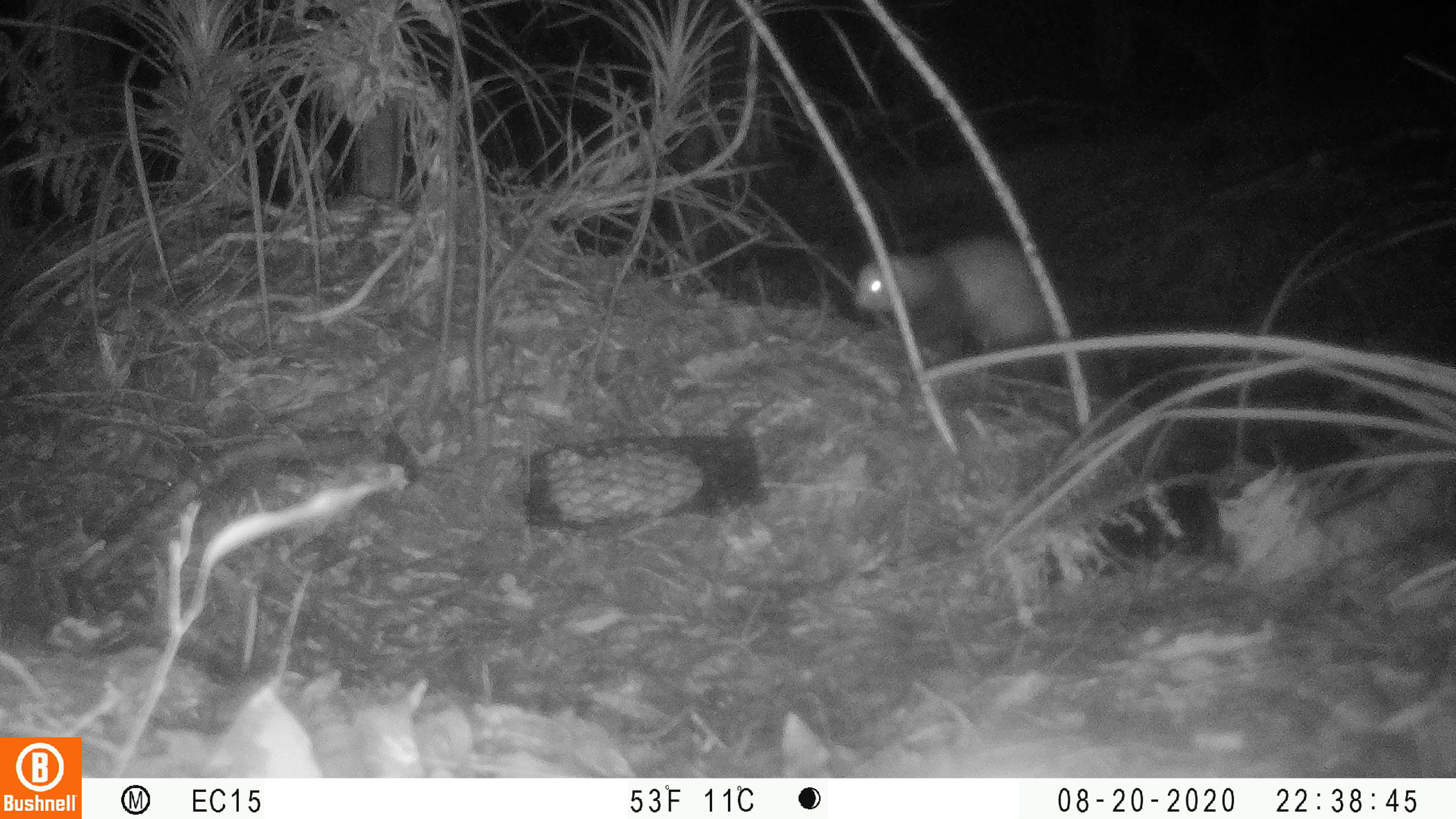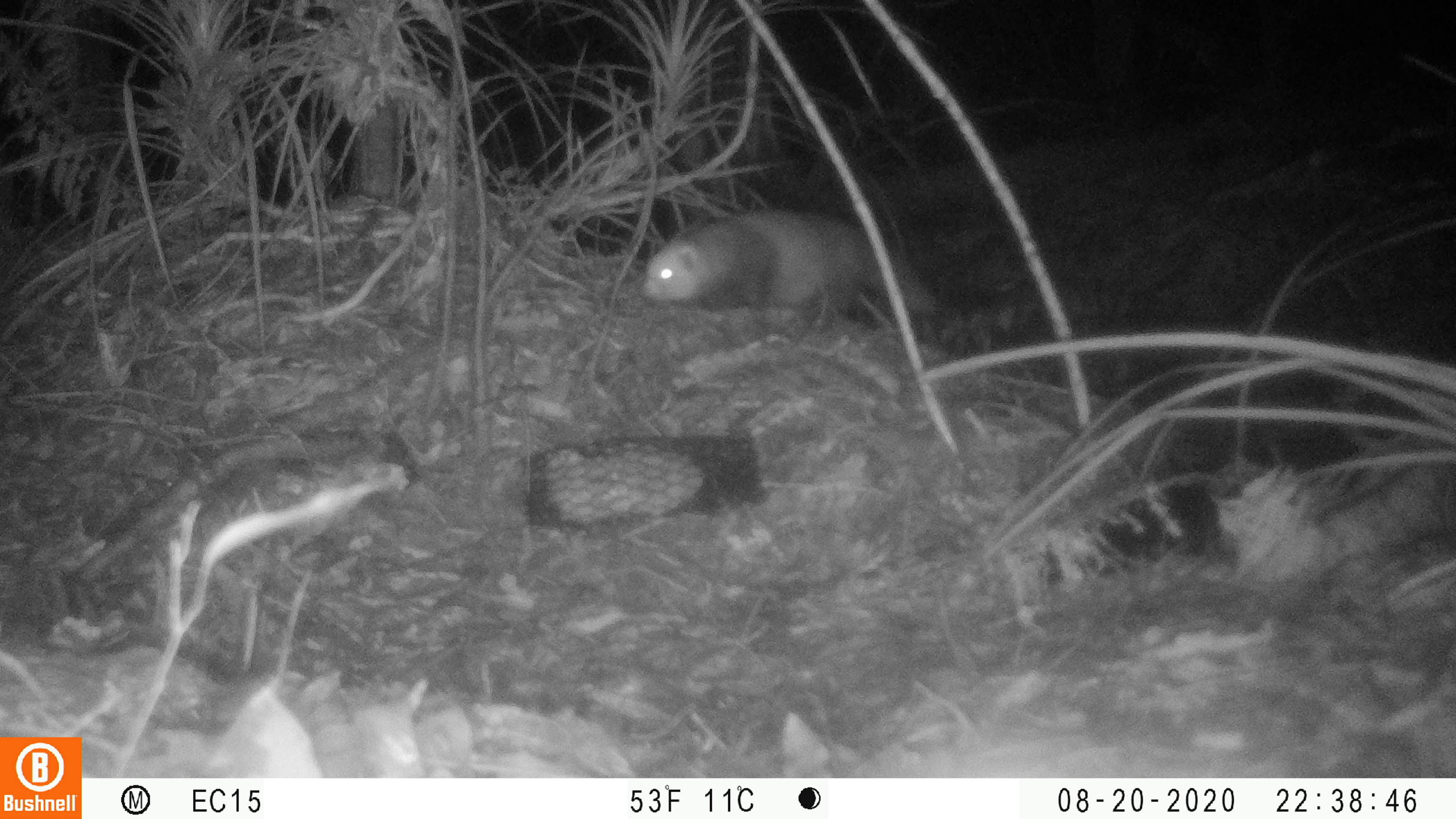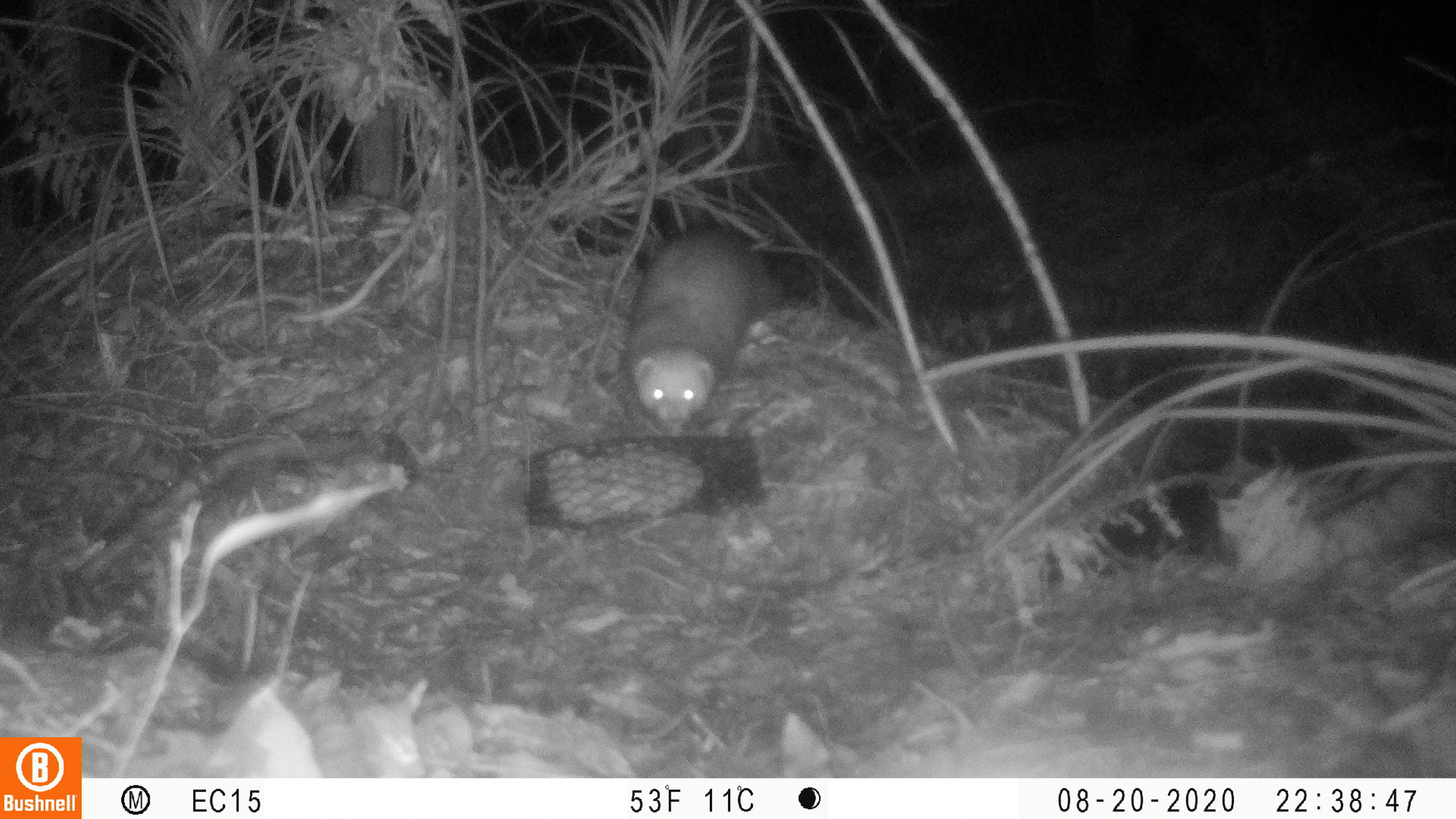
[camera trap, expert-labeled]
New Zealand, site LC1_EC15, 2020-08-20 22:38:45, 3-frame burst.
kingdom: Animalia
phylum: Chordata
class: Mammalia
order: Carnivora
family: Mustelidae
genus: Mustela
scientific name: Mustela furo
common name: ferret